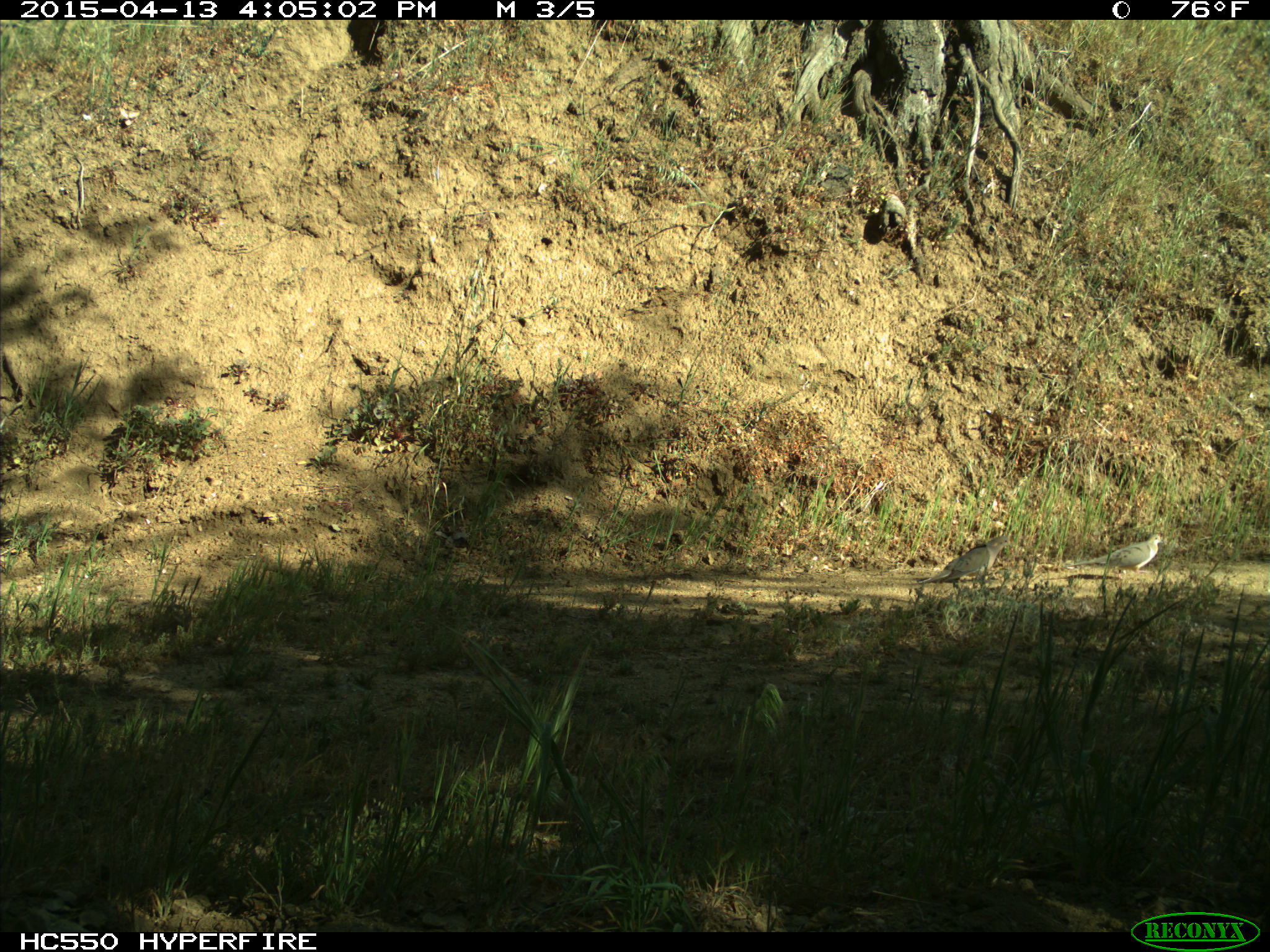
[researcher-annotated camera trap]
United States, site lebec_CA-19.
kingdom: Animalia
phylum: Chordata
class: Aves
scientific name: Aves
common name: birds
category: unidentified bird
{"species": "unidentified bird (birds) (Aves)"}